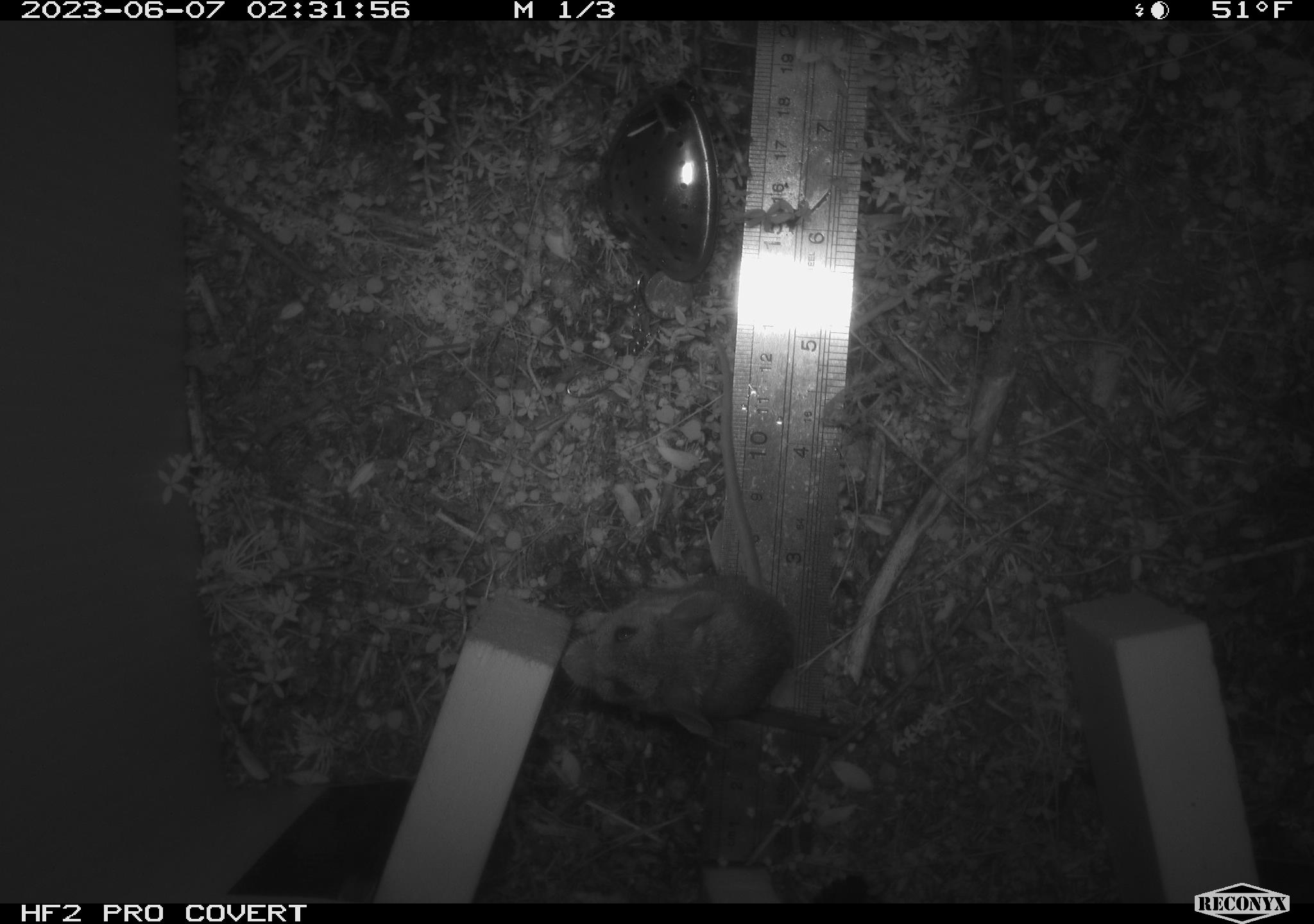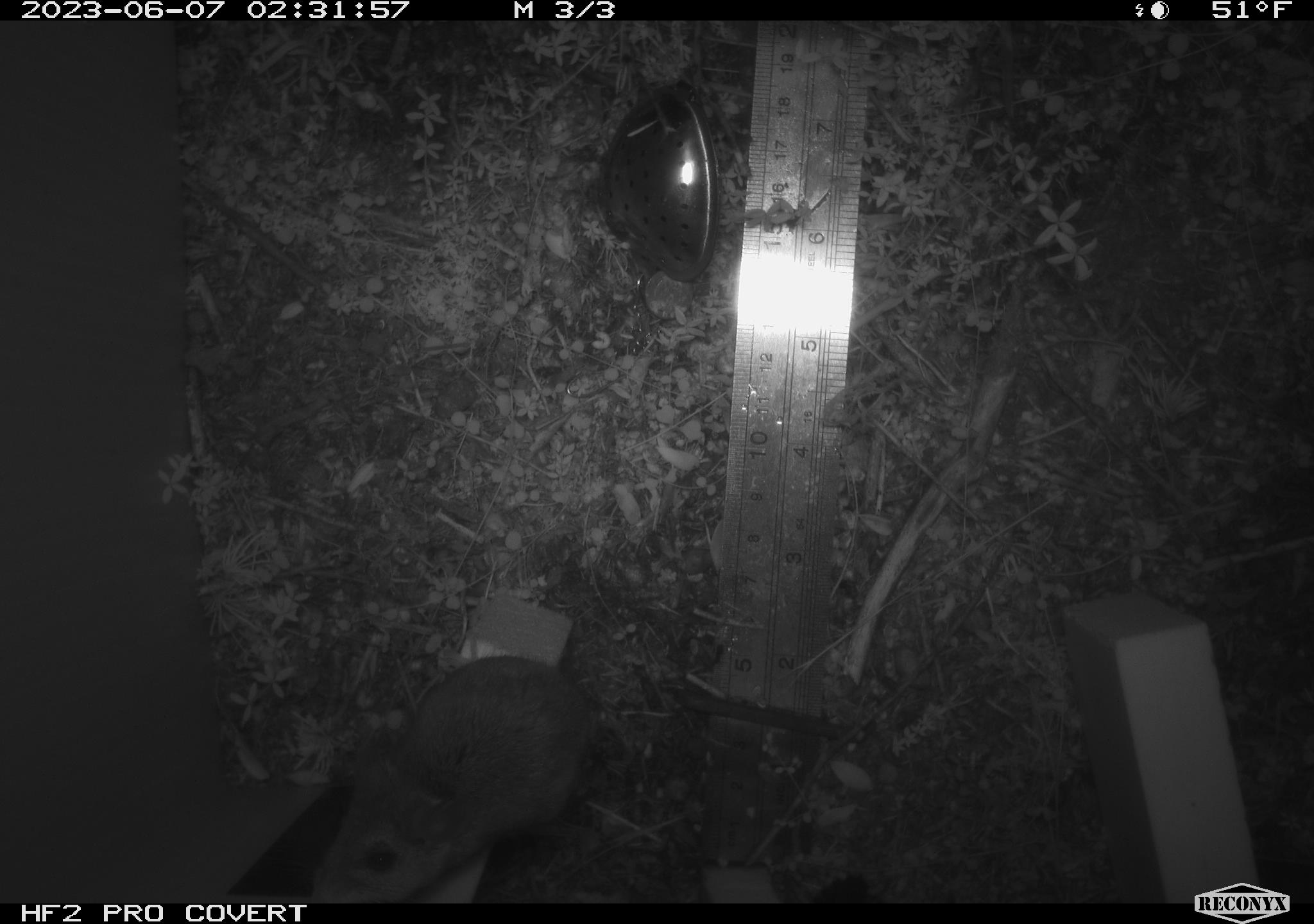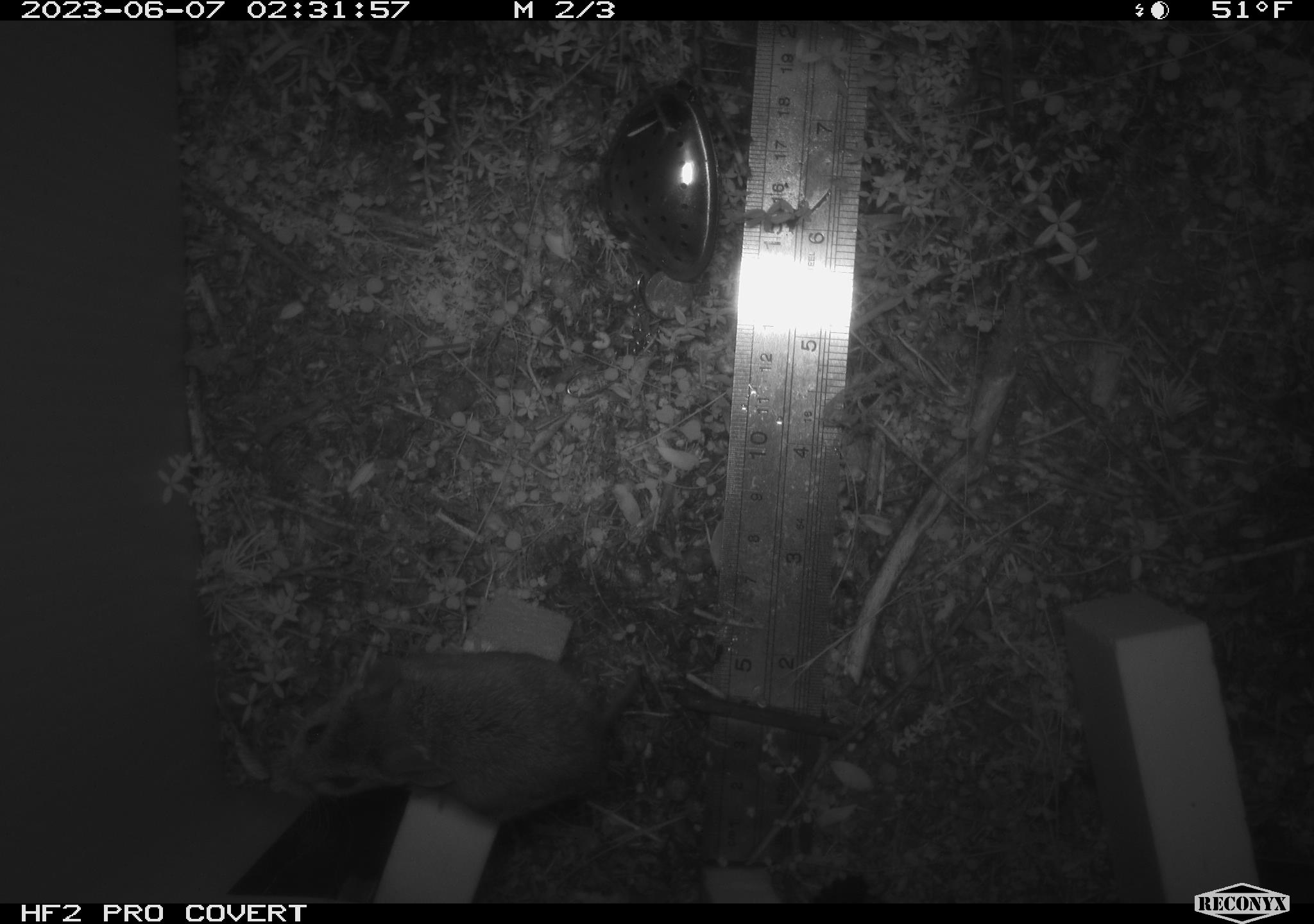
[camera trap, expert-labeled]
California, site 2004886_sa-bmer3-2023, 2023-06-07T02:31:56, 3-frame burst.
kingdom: Animalia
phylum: Chordata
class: Mammalia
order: Rodentia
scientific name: Rodentia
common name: mouse species